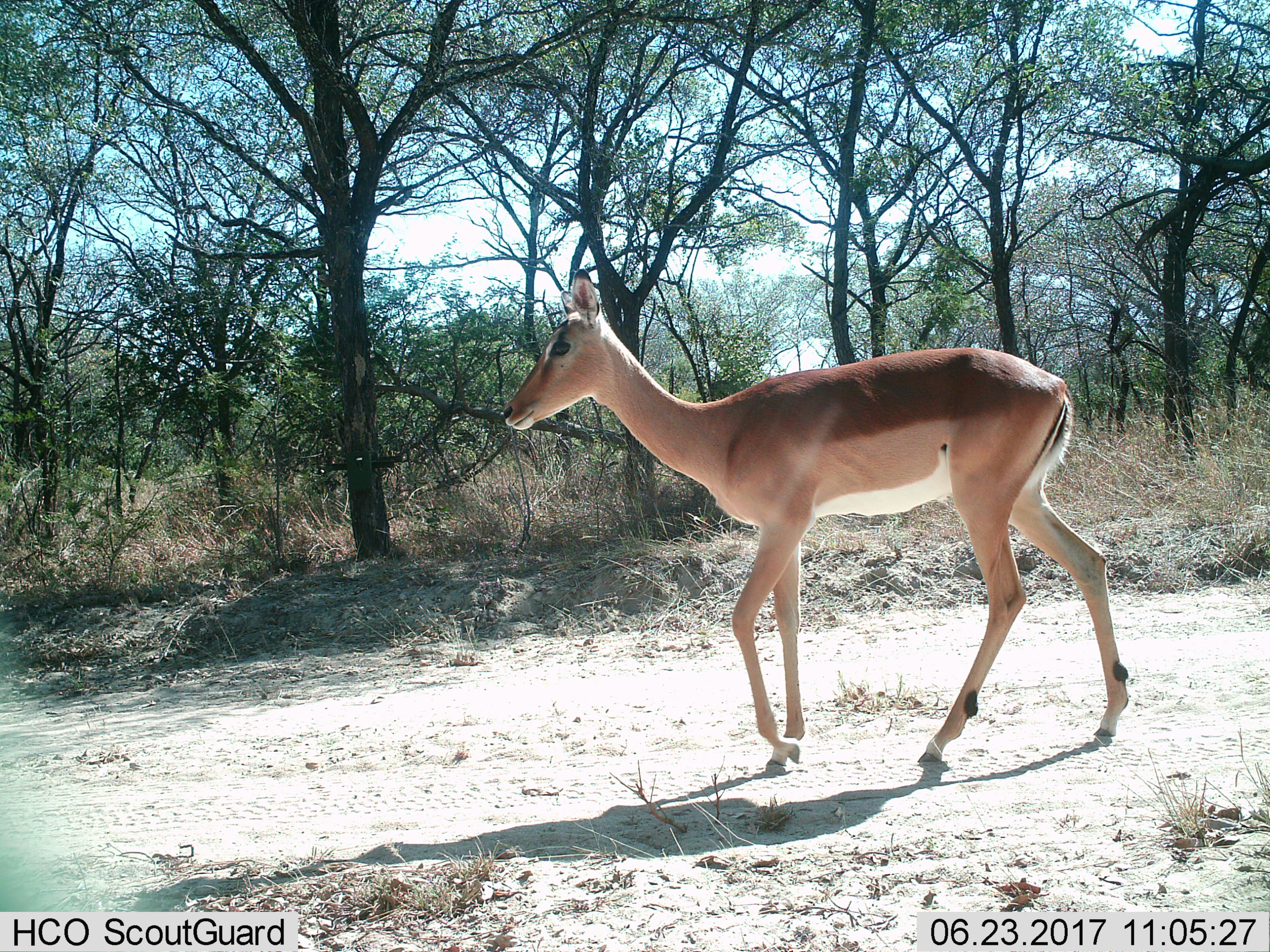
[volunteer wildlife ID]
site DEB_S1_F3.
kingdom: Animalia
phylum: Chordata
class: Mammalia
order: Artiodactyla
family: Bovidae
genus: Aepyceros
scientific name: Aepyceros melampus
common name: impala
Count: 1.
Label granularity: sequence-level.